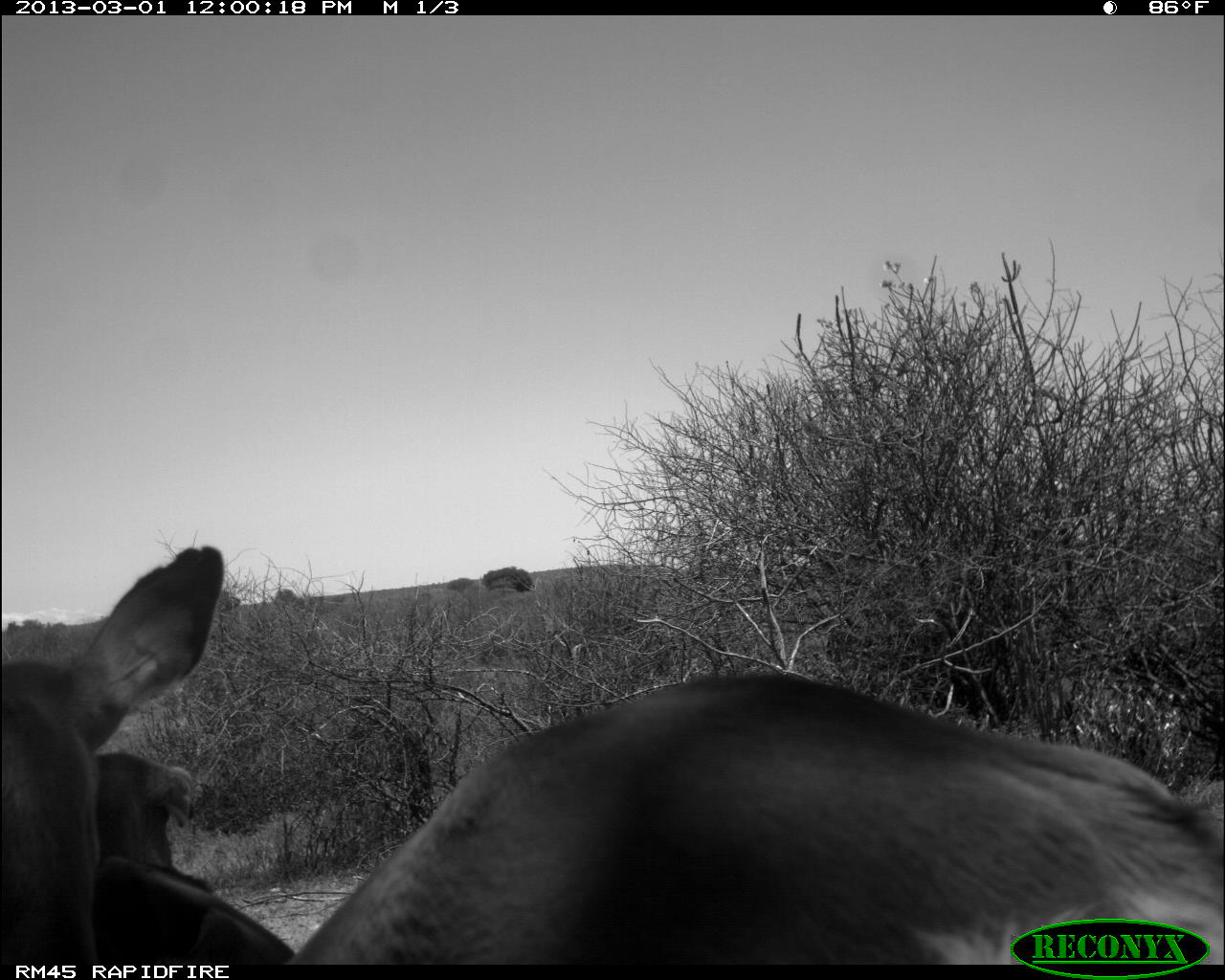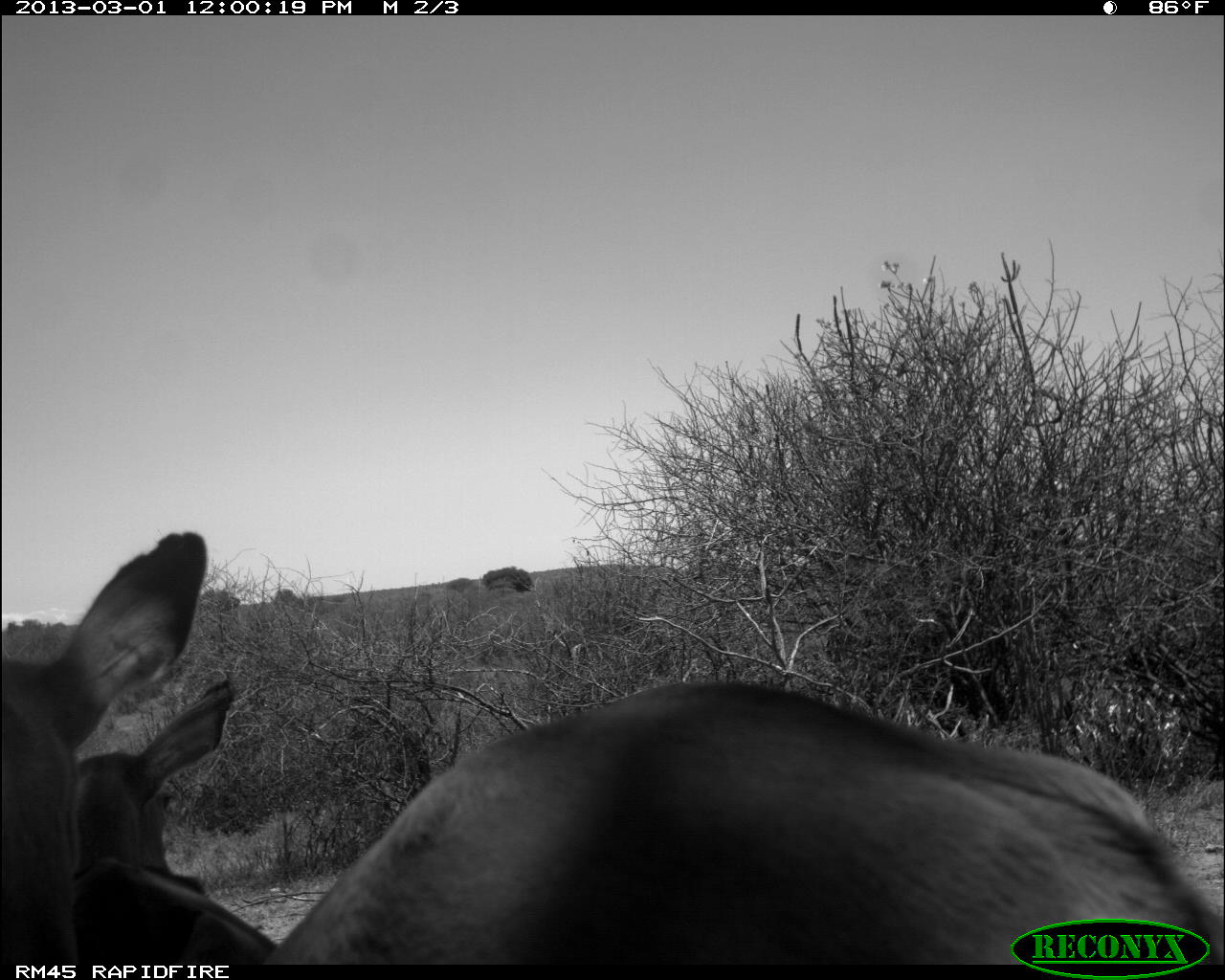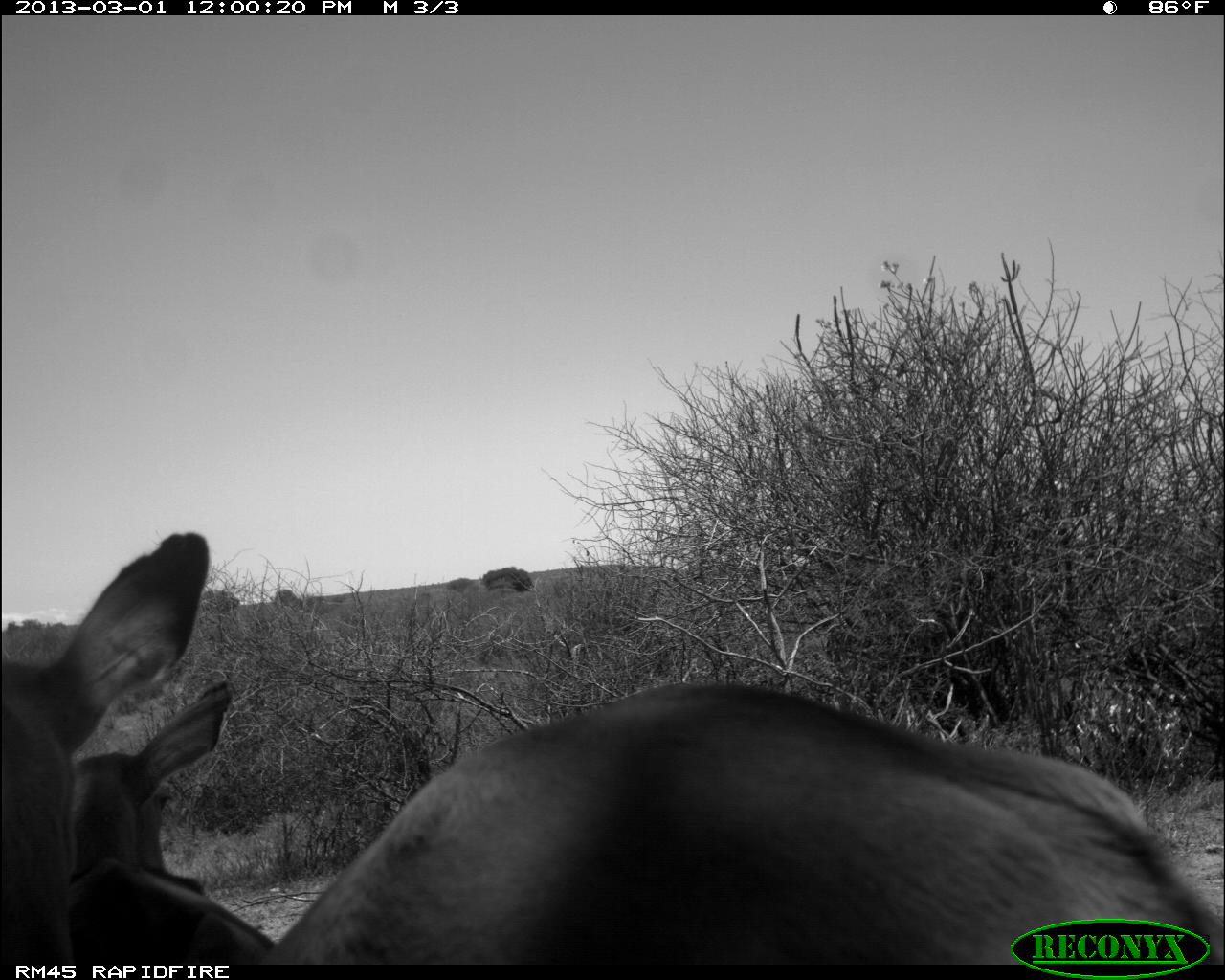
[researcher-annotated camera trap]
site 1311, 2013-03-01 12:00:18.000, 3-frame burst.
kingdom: Animalia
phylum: Chordata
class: Mammalia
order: Artiodactyla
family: Bovidae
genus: Aepyceros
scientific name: Aepyceros melampus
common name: impala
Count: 2.